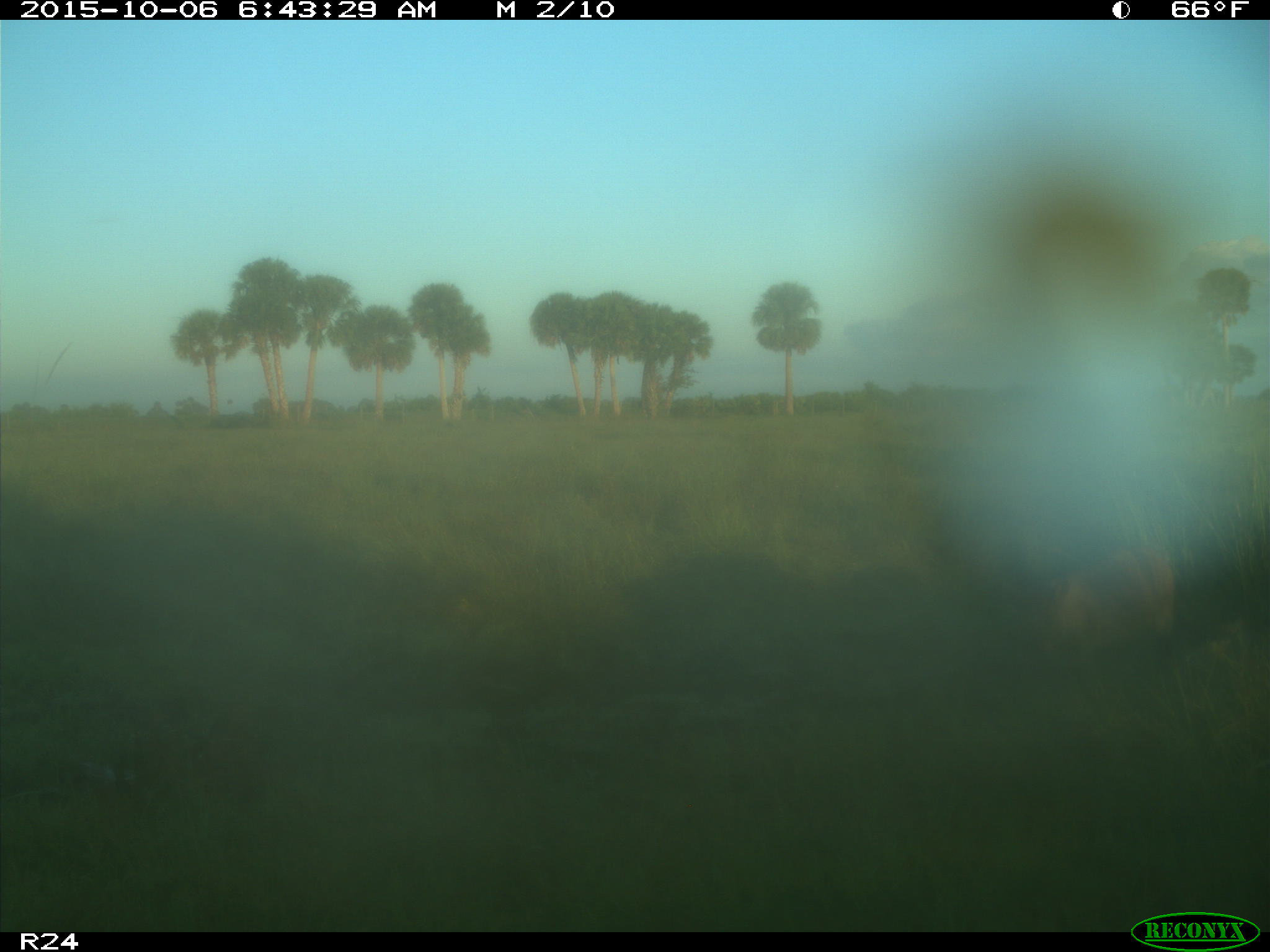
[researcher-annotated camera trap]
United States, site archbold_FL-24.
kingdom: Animalia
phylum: Chordata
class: Mammalia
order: Artiodactyla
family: Suidae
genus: Sus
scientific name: Sus scrofa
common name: wild boar